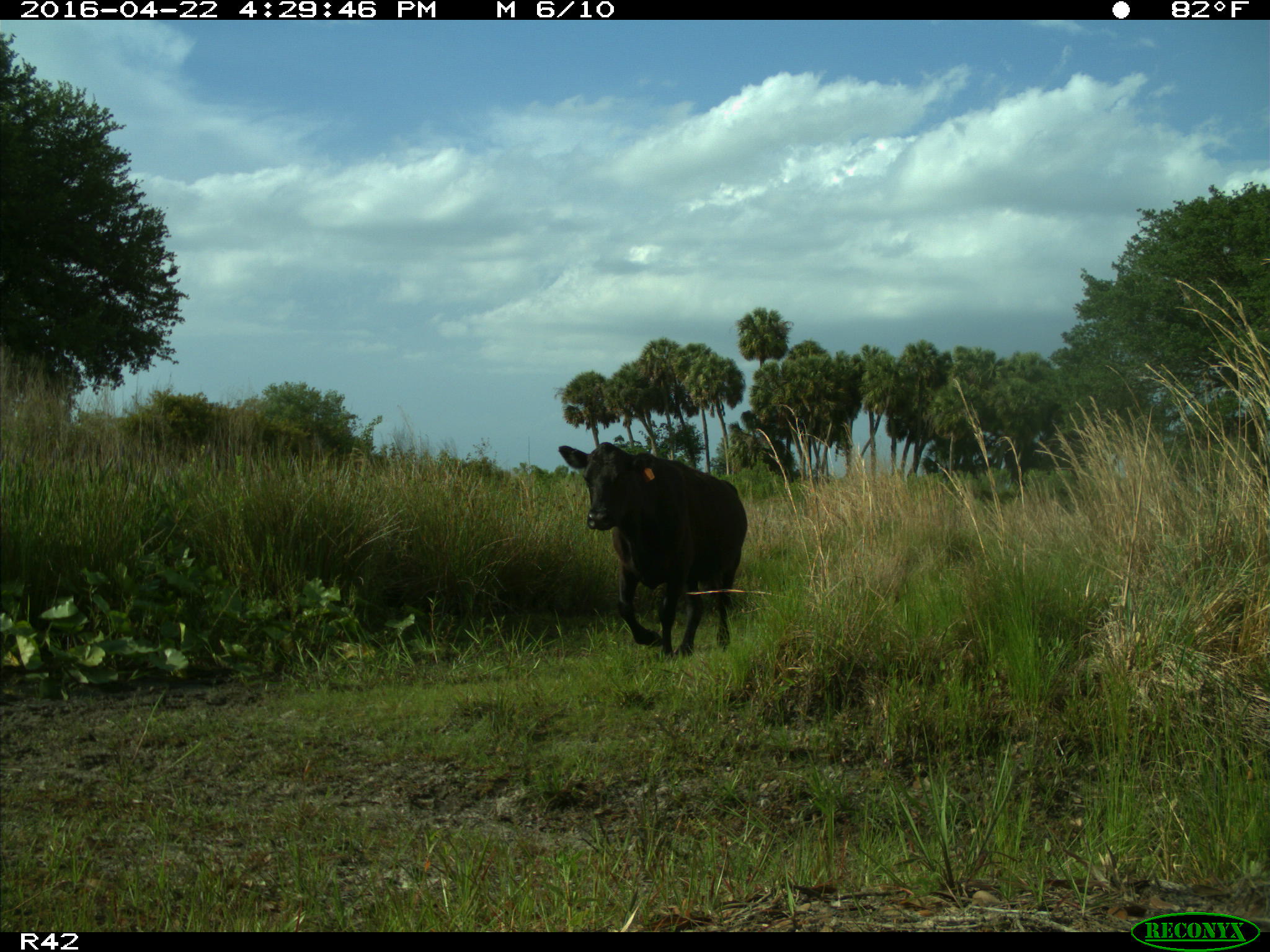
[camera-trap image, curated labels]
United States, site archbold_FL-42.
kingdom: Animalia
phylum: Chordata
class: Mammalia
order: Artiodactyla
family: Bovidae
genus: Bos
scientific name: Bos taurus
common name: domestic cow